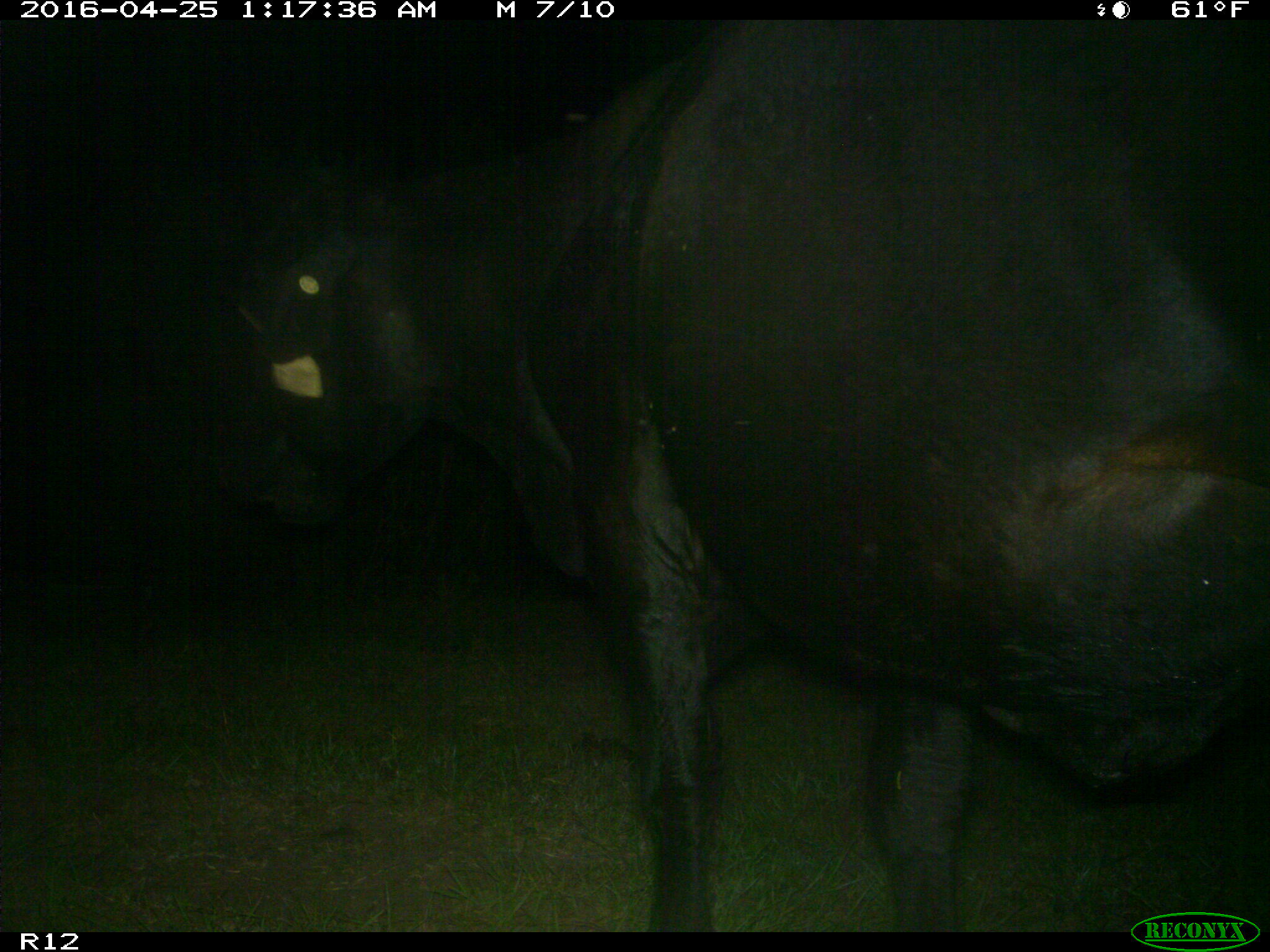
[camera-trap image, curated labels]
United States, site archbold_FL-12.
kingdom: Animalia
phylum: Chordata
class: Mammalia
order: Artiodactyla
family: Bovidae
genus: Bos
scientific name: Bos taurus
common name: domestic cow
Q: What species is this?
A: Bos taurus (domestic cow).